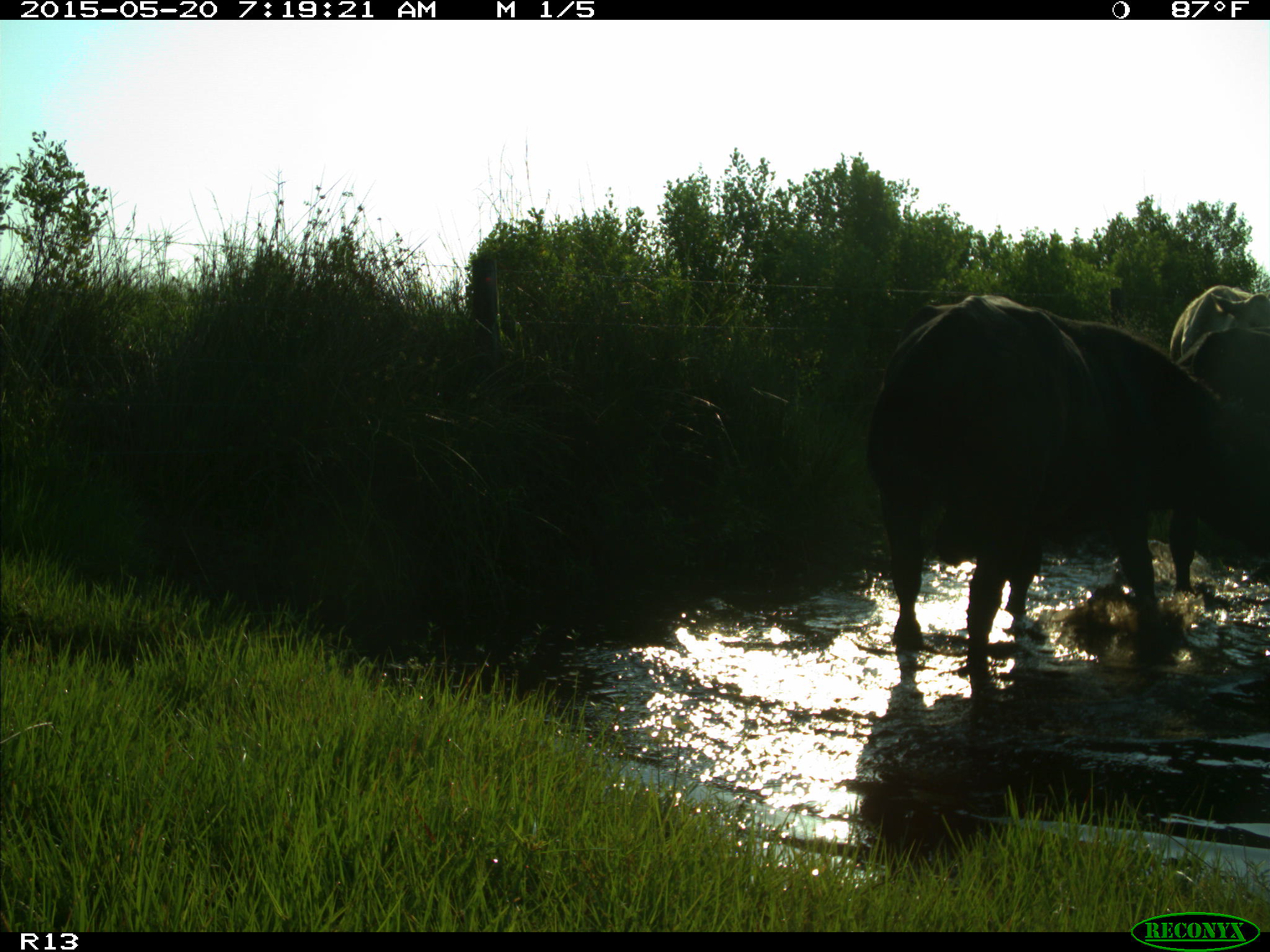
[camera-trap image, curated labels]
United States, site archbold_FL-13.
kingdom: Animalia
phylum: Chordata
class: Mammalia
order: Artiodactyla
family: Bovidae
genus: Bos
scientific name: Bos taurus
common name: domestic cow